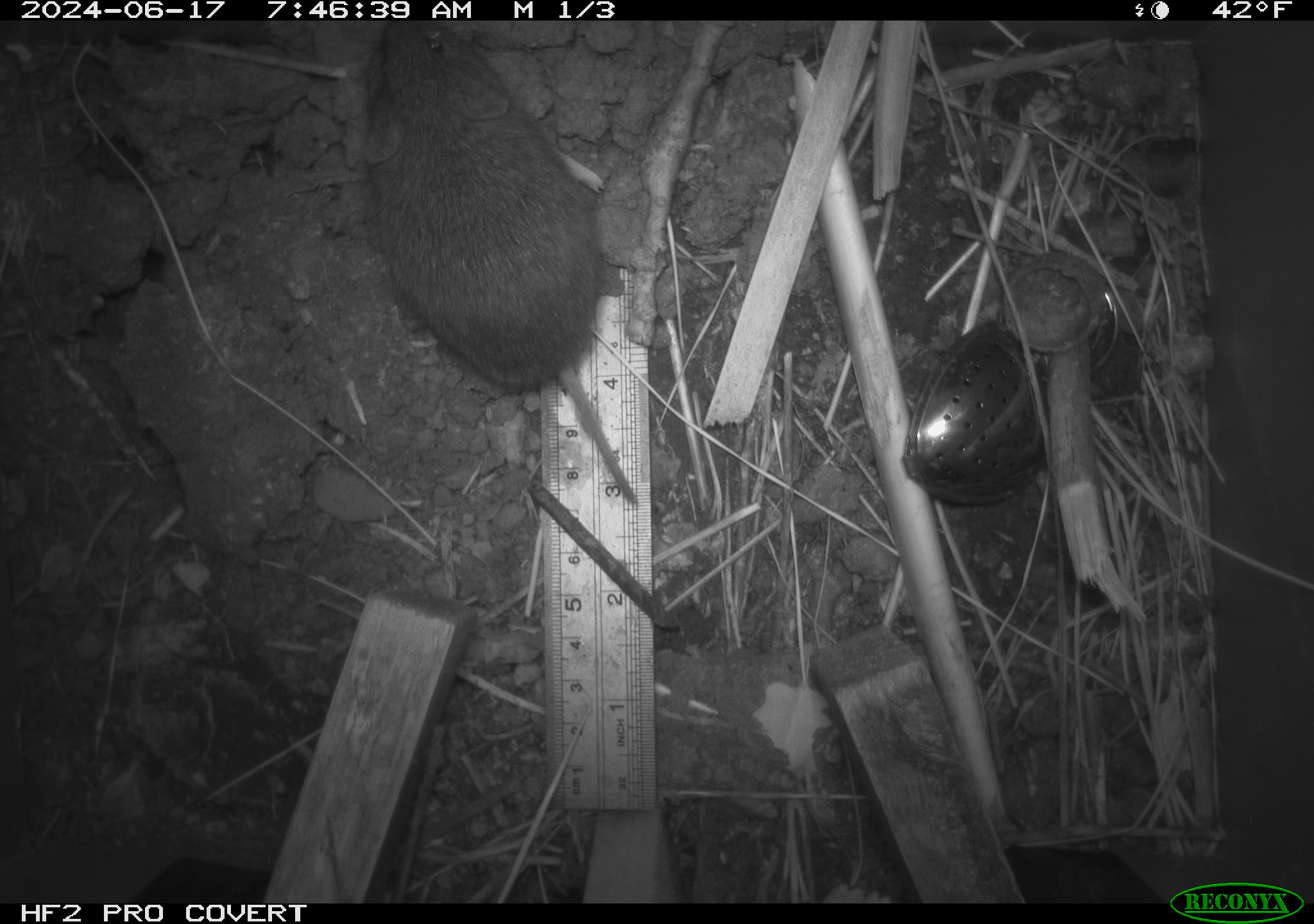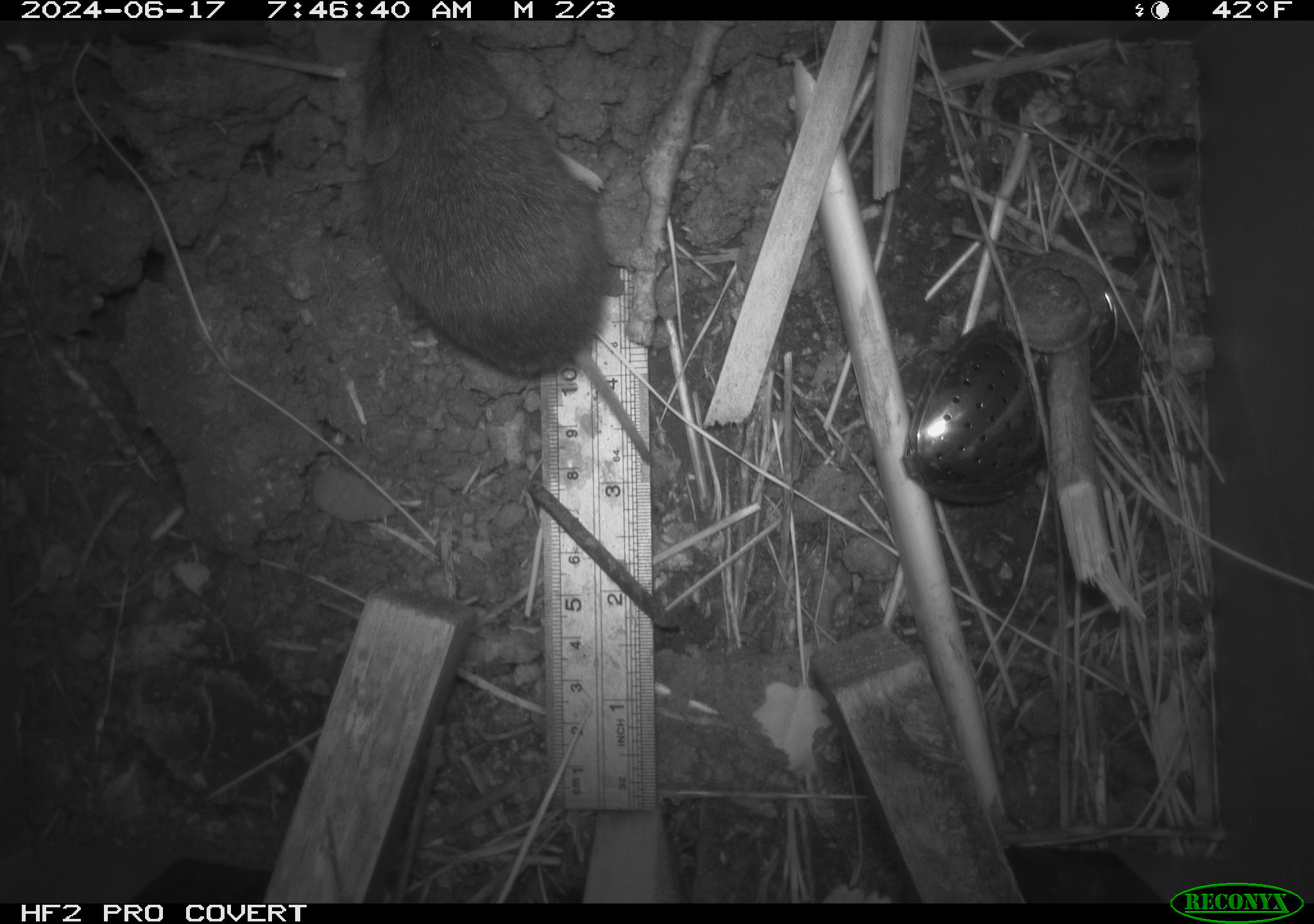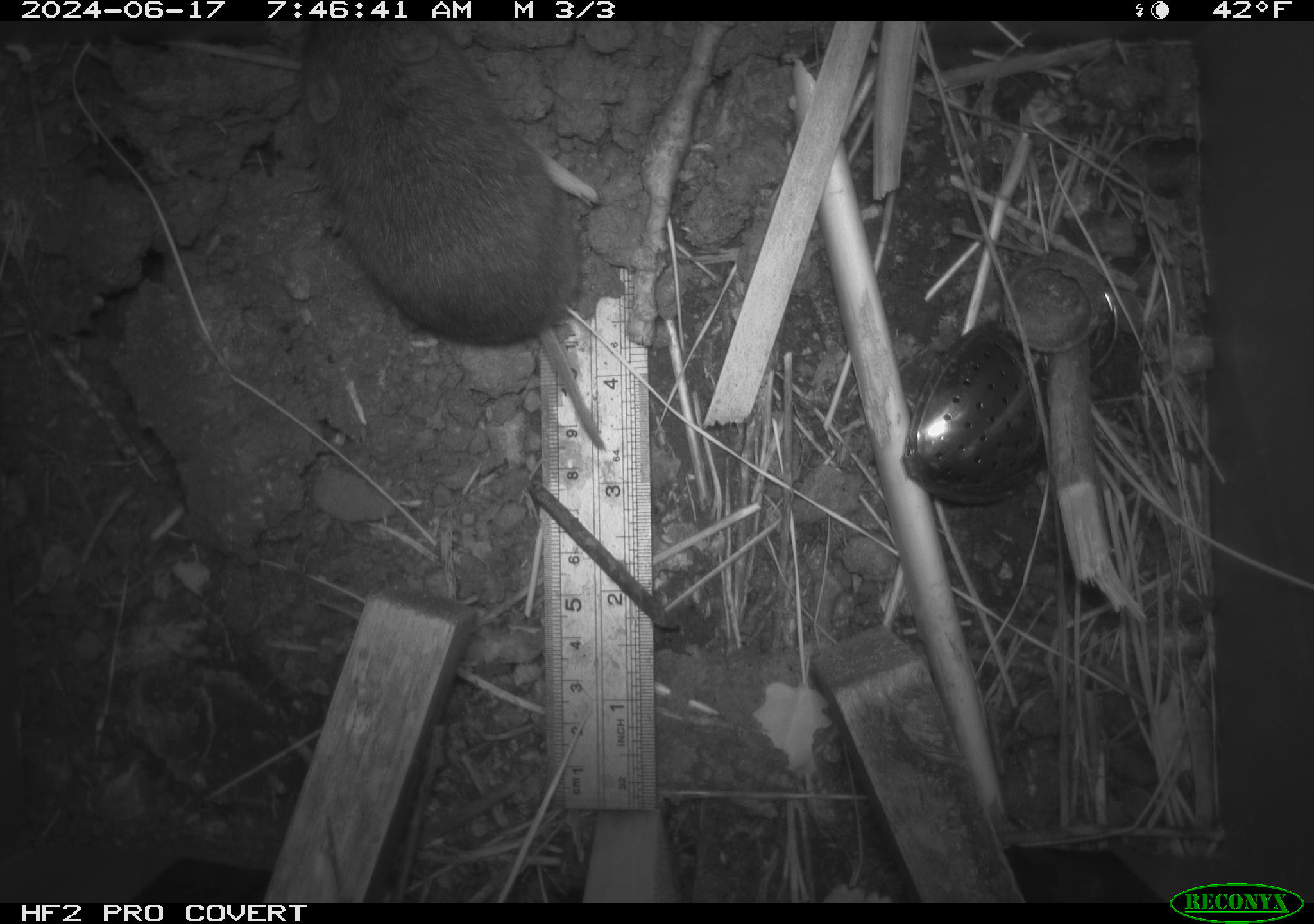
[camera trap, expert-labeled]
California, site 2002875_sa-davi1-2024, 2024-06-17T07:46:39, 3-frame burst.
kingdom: Animalia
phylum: Chordata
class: Mammalia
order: Rodentia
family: Cricetidae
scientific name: Arvicolinae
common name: voles, lemmings, and muskrats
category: arvicolinae subfamily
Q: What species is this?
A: Arvicolinae subfamily (voles, lemmings, and muskrats) (Arvicolinae).